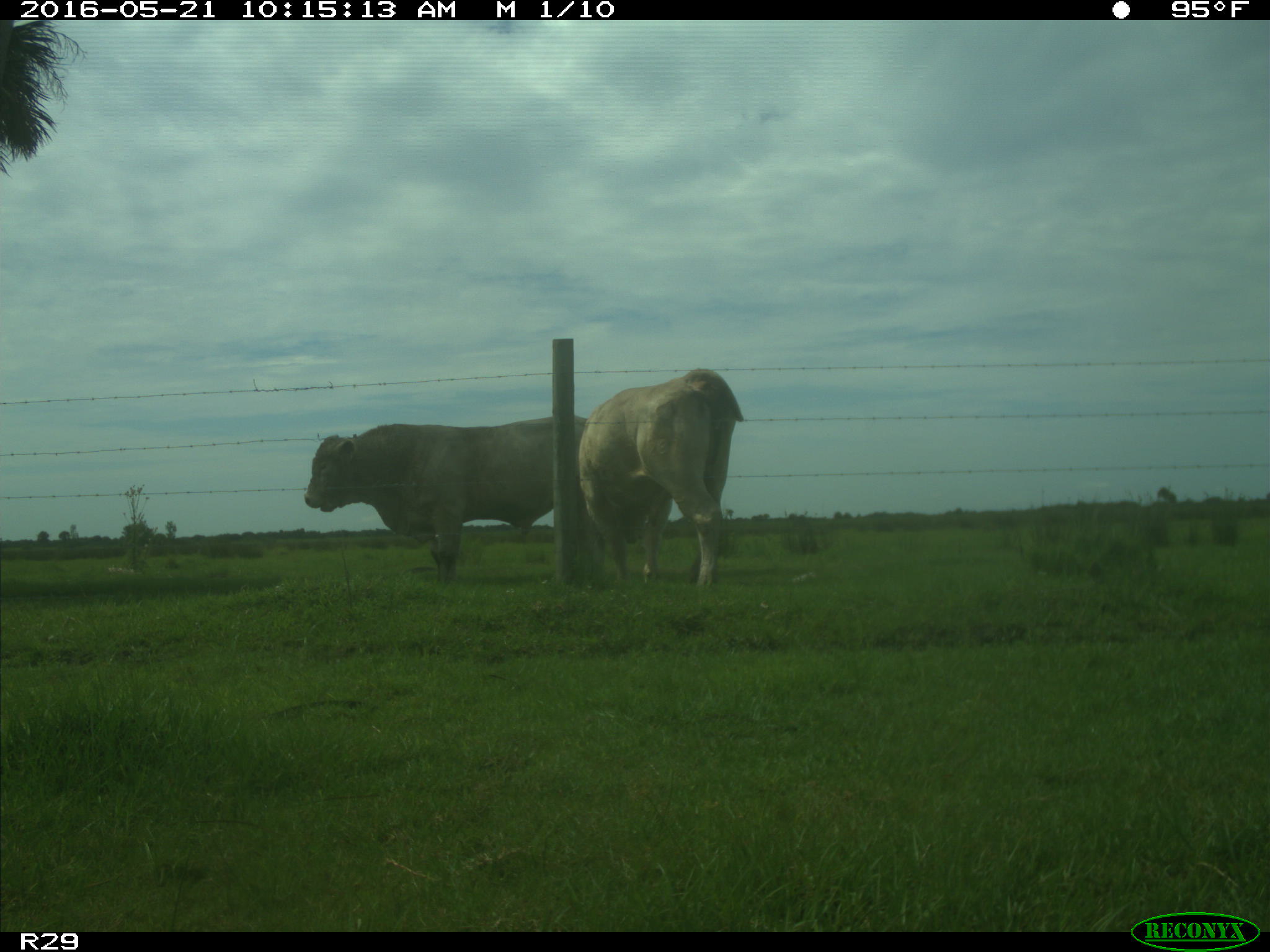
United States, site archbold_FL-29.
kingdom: Animalia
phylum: Chordata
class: Mammalia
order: Artiodactyla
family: Bovidae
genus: Bos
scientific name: Bos taurus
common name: domestic cow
Bos taurus (domestic cow).